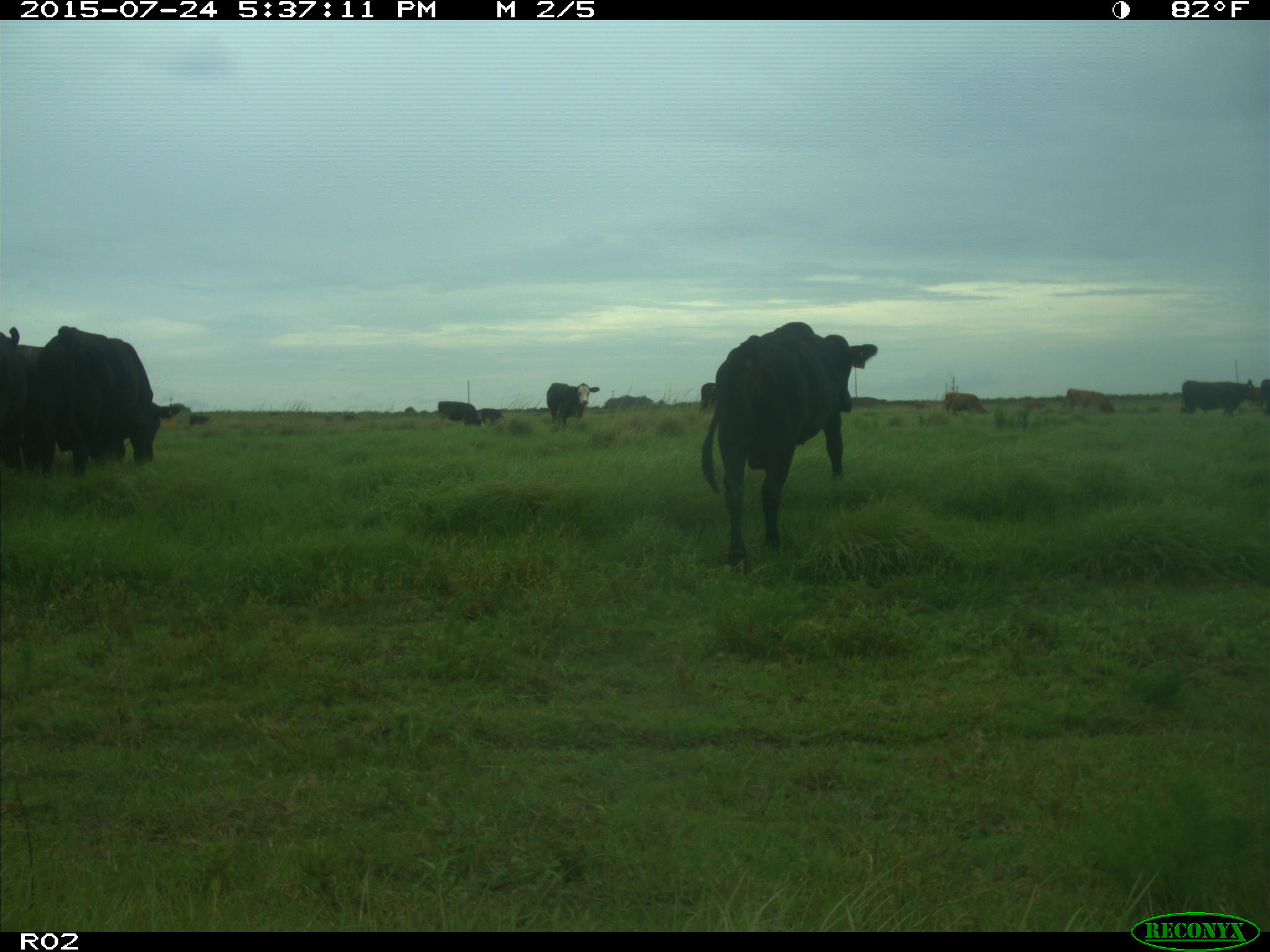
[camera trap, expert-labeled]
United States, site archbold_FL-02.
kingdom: Animalia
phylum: Chordata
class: Mammalia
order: Artiodactyla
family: Bovidae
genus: Bos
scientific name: Bos taurus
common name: domestic cow